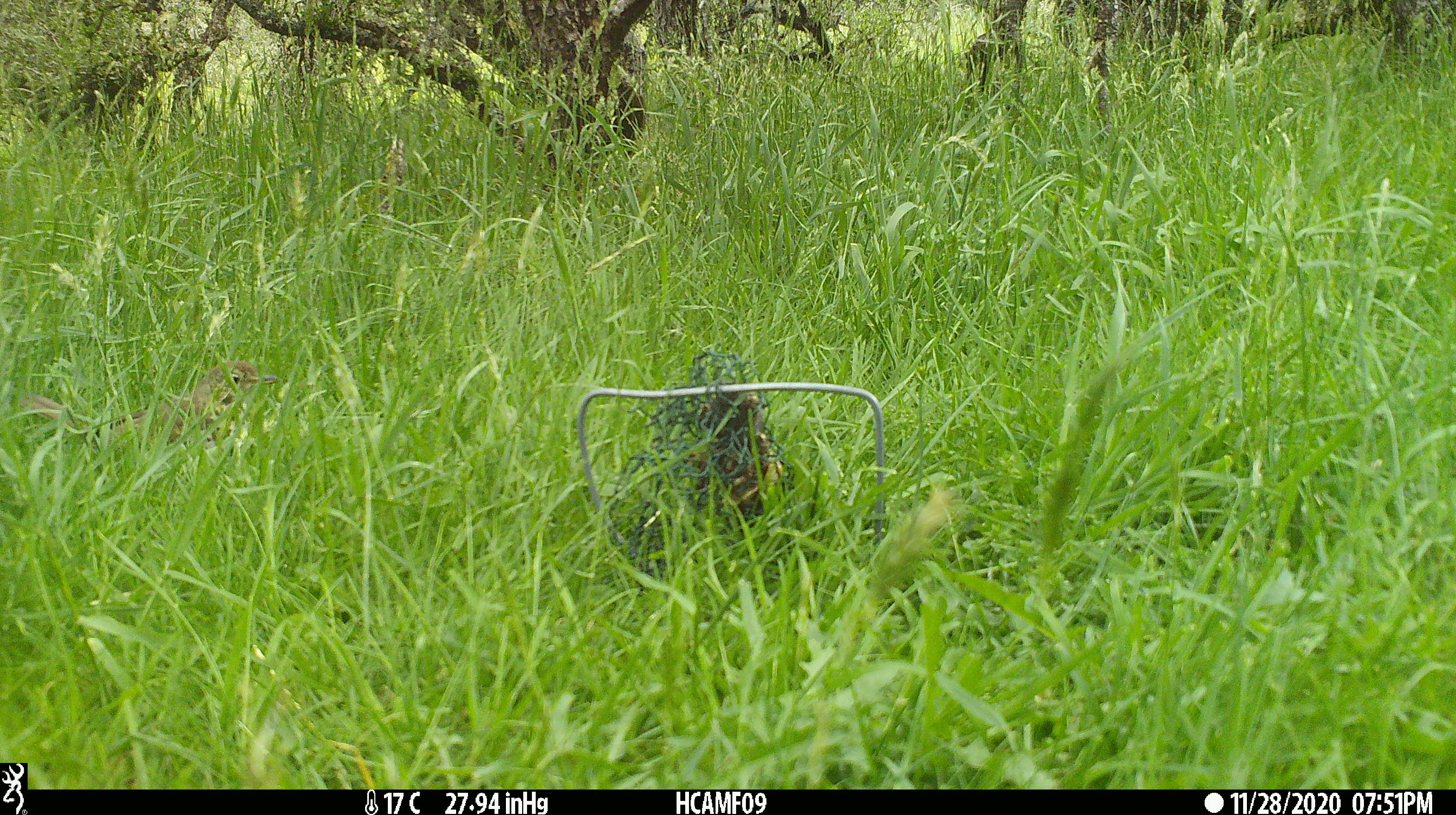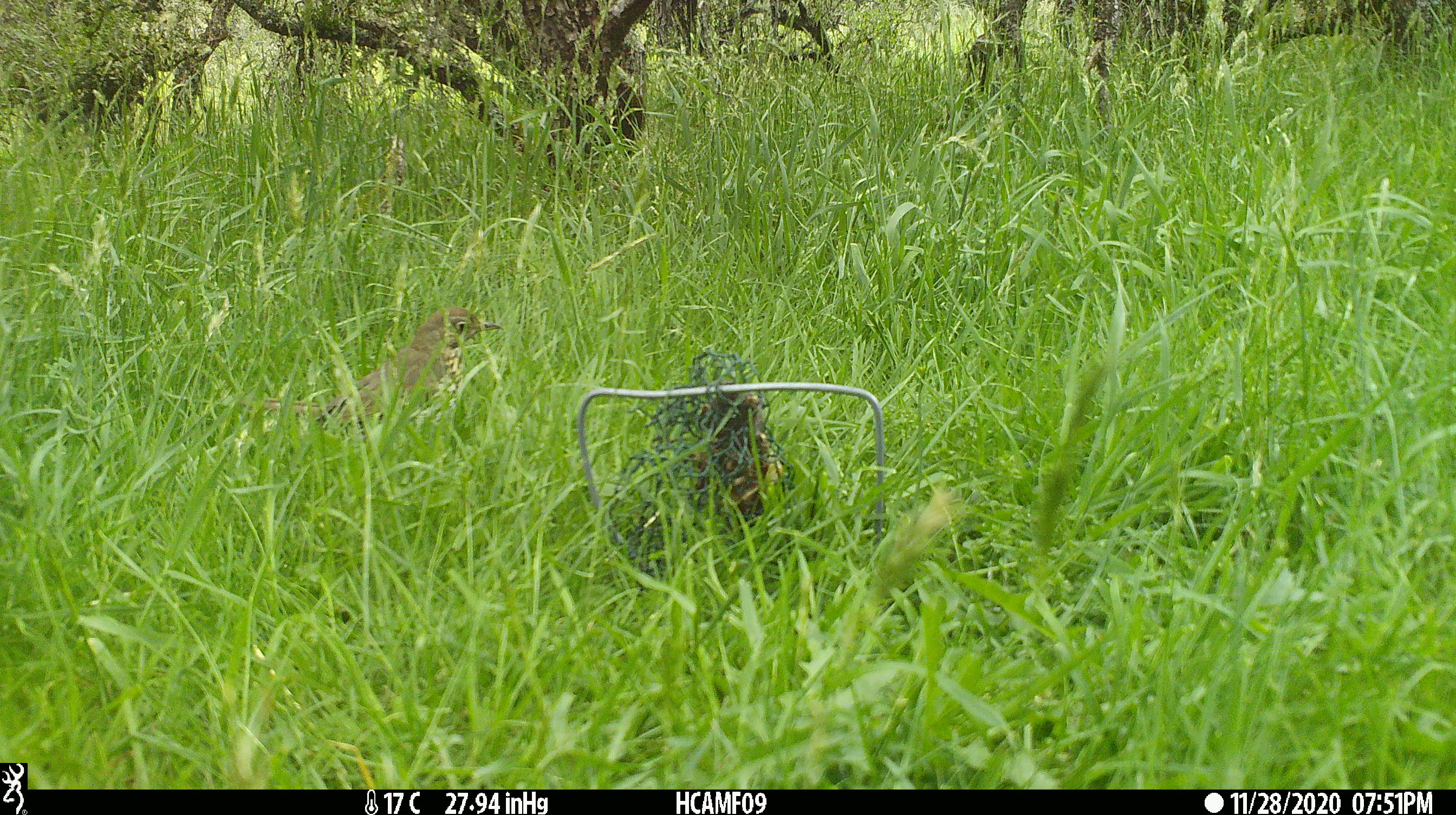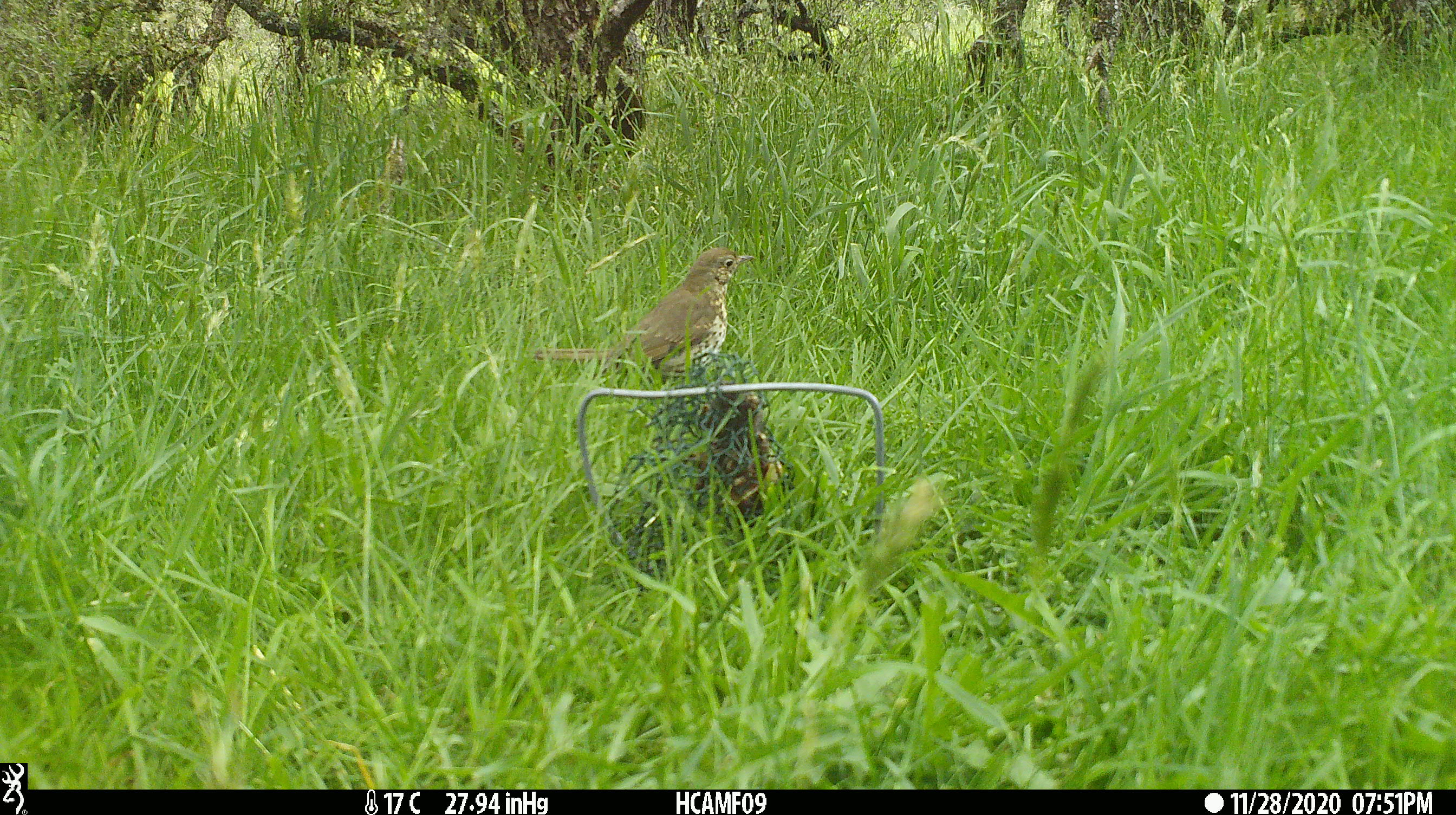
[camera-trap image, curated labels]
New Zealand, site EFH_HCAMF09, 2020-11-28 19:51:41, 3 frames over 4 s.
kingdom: Animalia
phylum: Chordata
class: Aves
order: Passeriformes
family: Turdidae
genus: Turdus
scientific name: Turdus philomelos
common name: song thrush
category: thrush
Thrush (song thrush) (Turdus philomelos).